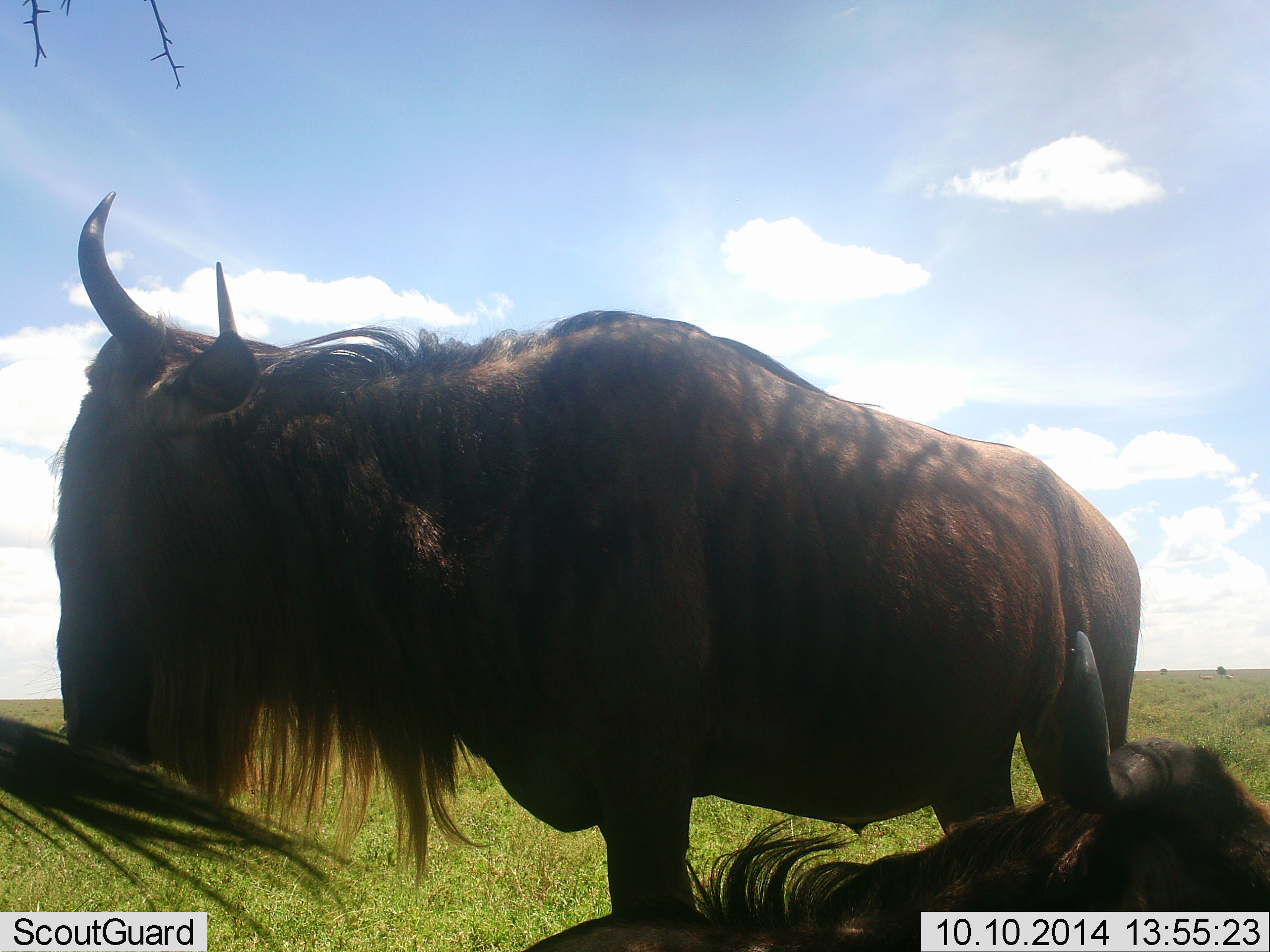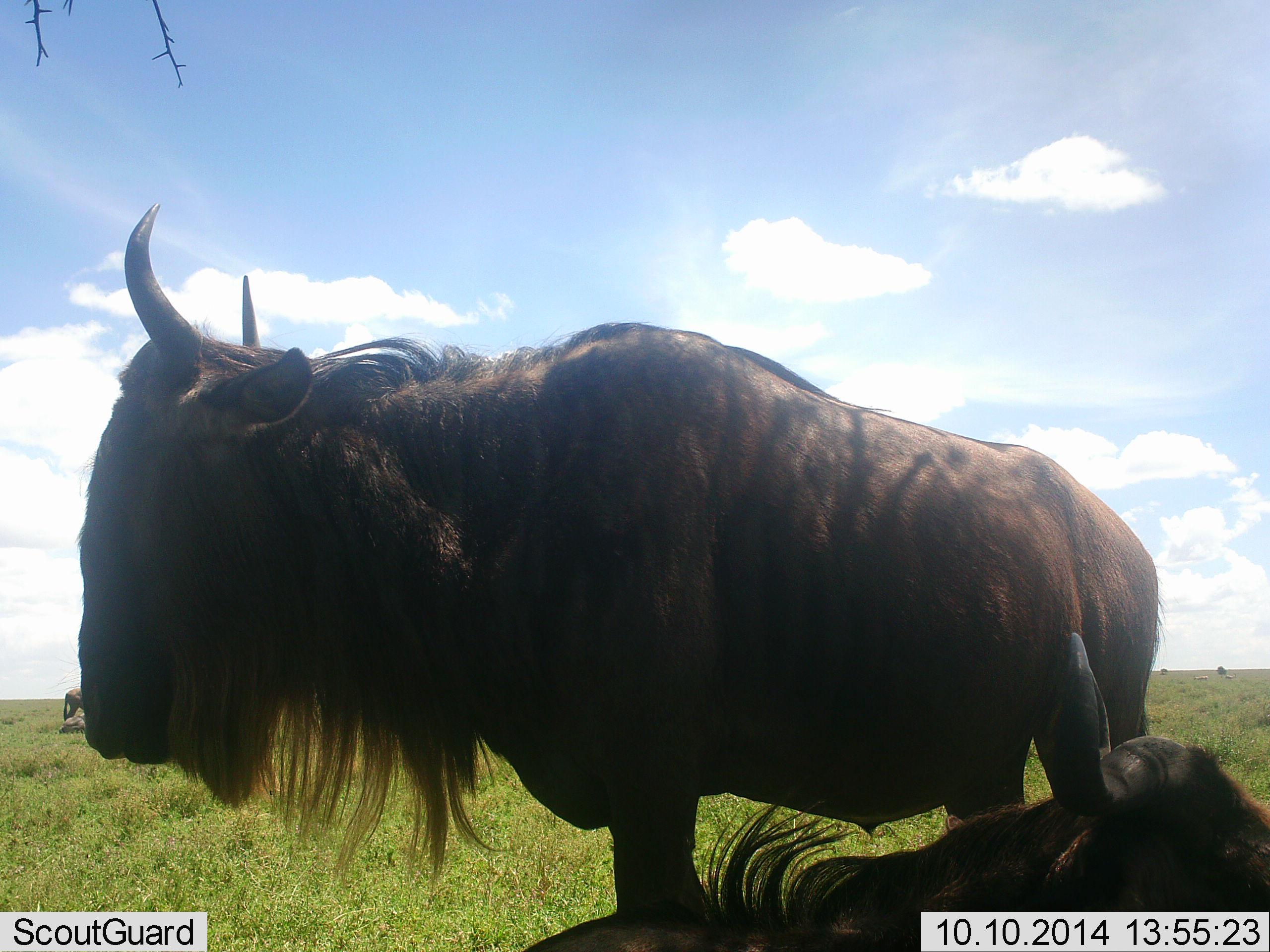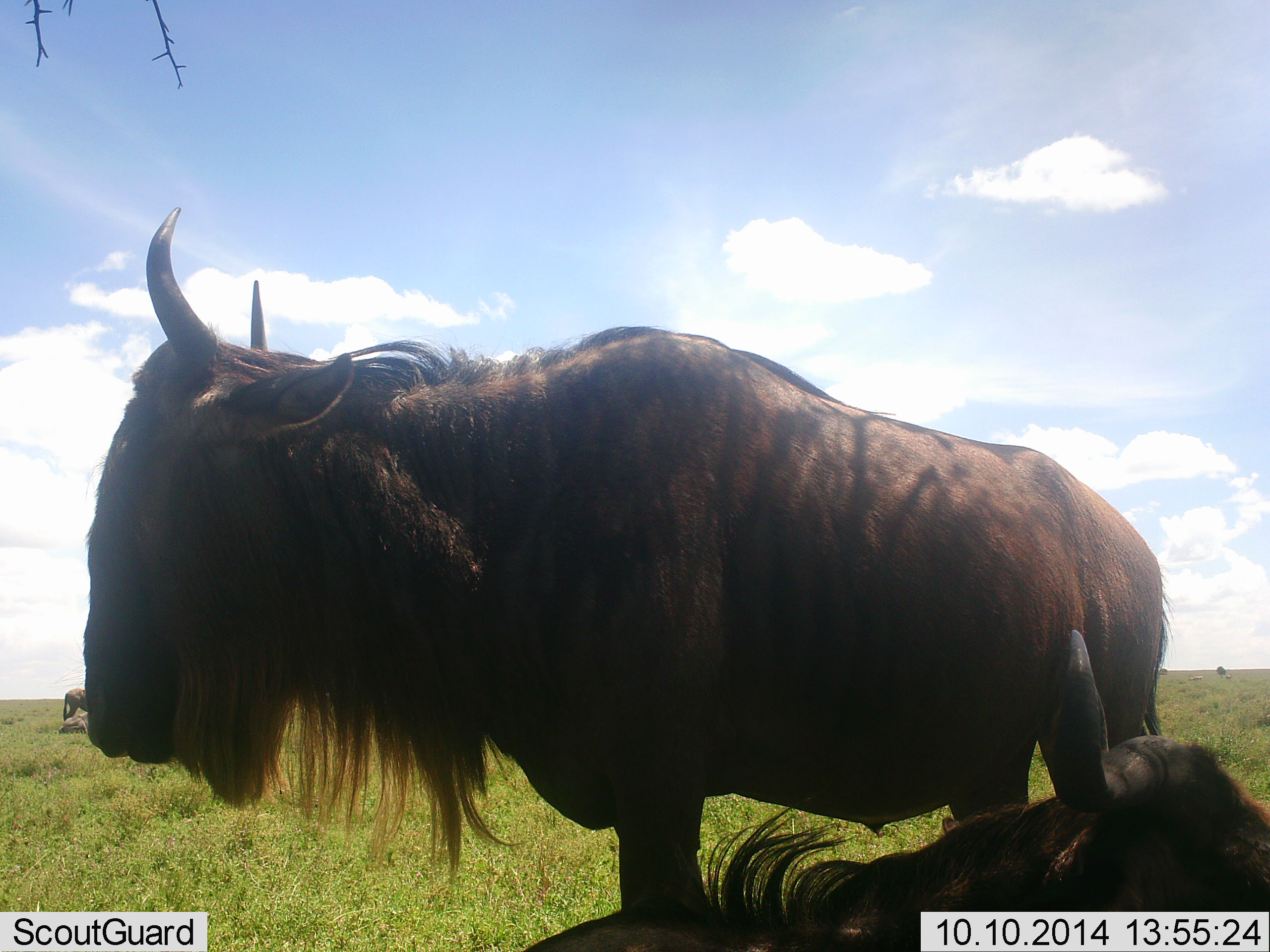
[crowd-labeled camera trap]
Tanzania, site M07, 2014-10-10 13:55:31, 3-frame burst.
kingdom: Animalia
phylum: Chordata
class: Mammalia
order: Artiodactyla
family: Bovidae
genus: Connochaetes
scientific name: Connochaetes taurinus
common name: blue wildebeest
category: wildebeest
Wildebeest (blue wildebeest) (Connochaetes taurinus), count 4. Behavior (volunteer vote fractions): standing 90%, resting 100%, moving 20%, interacting 0%. Young present (vote fraction): 0%. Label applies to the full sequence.